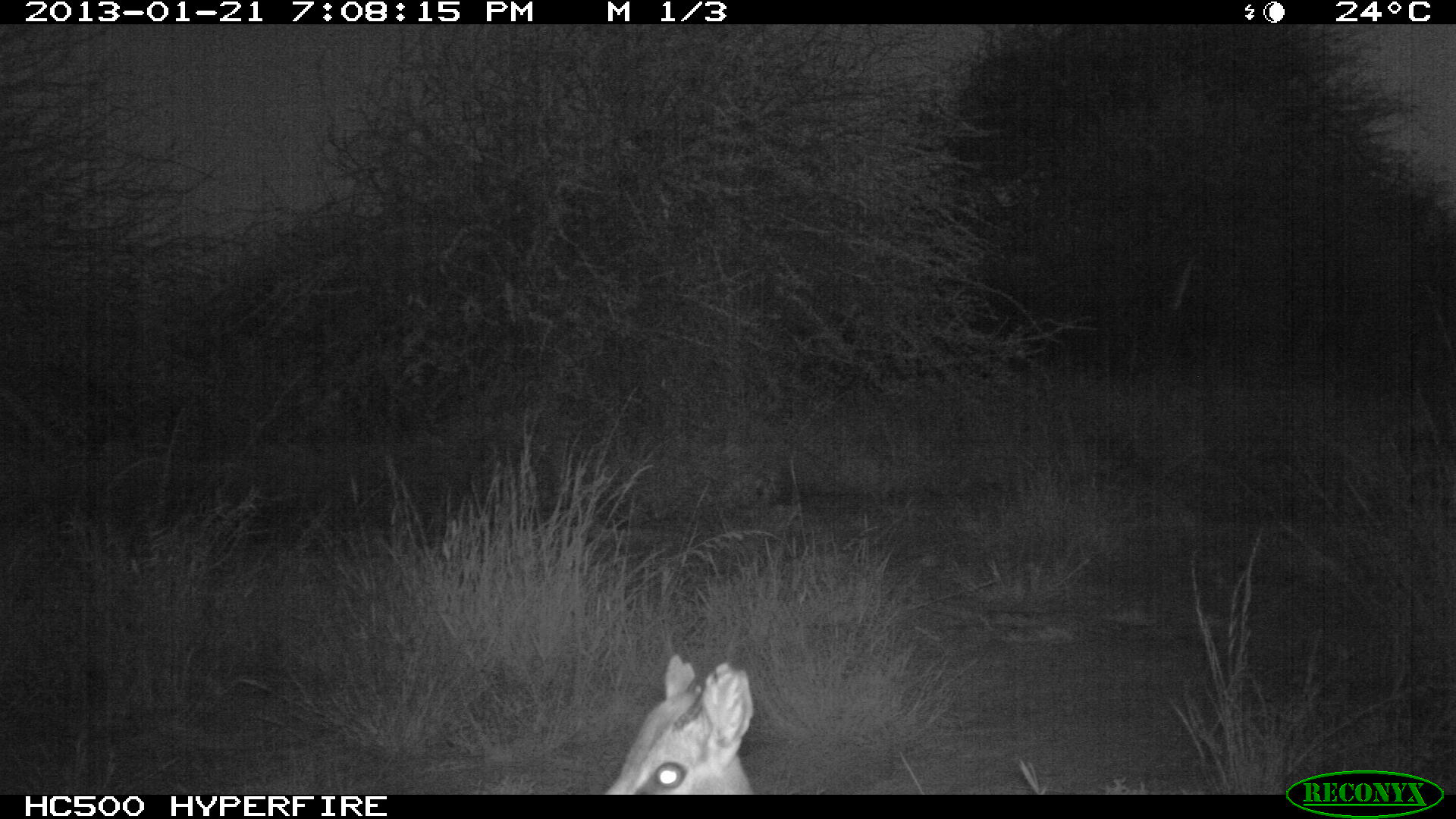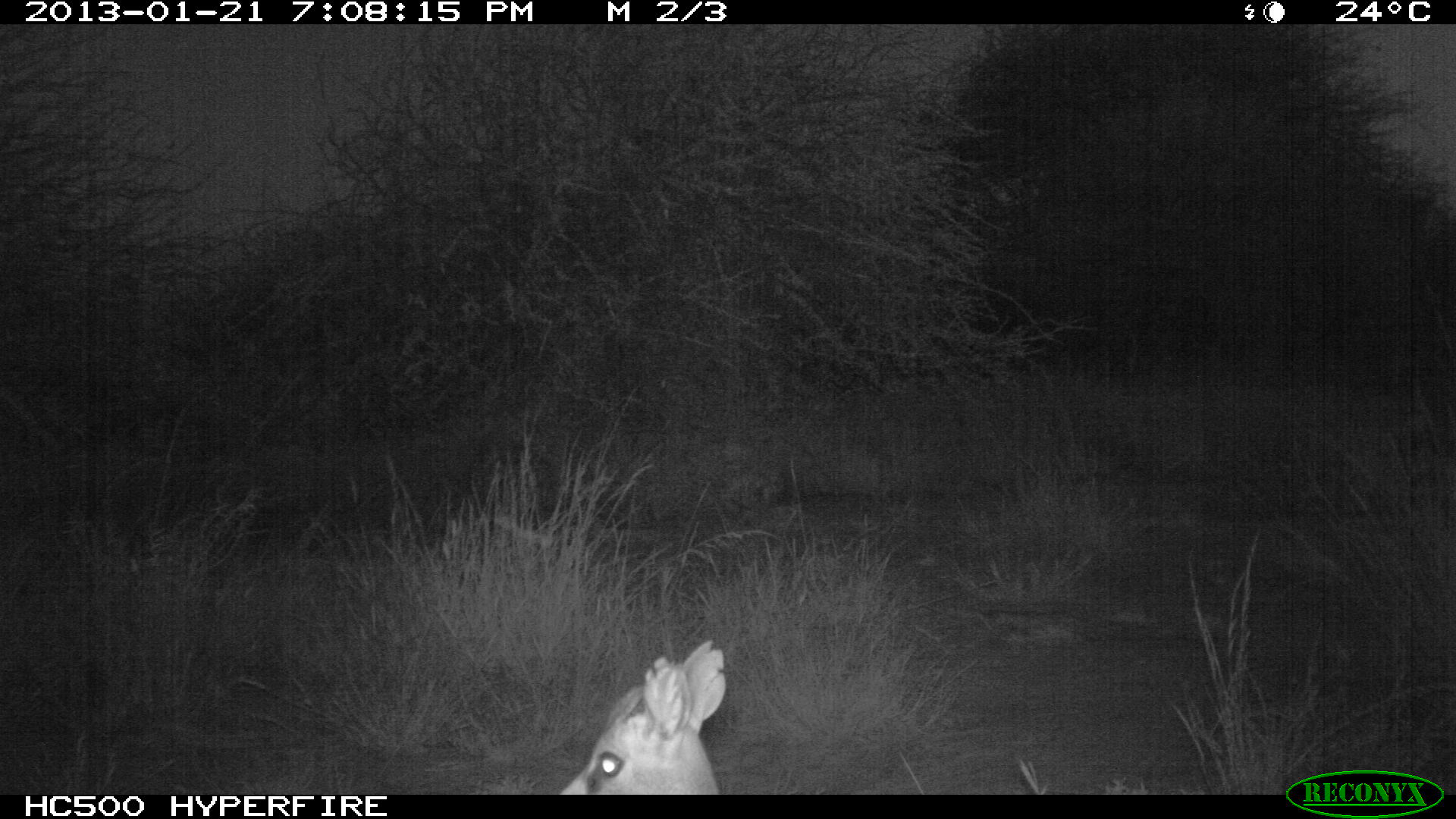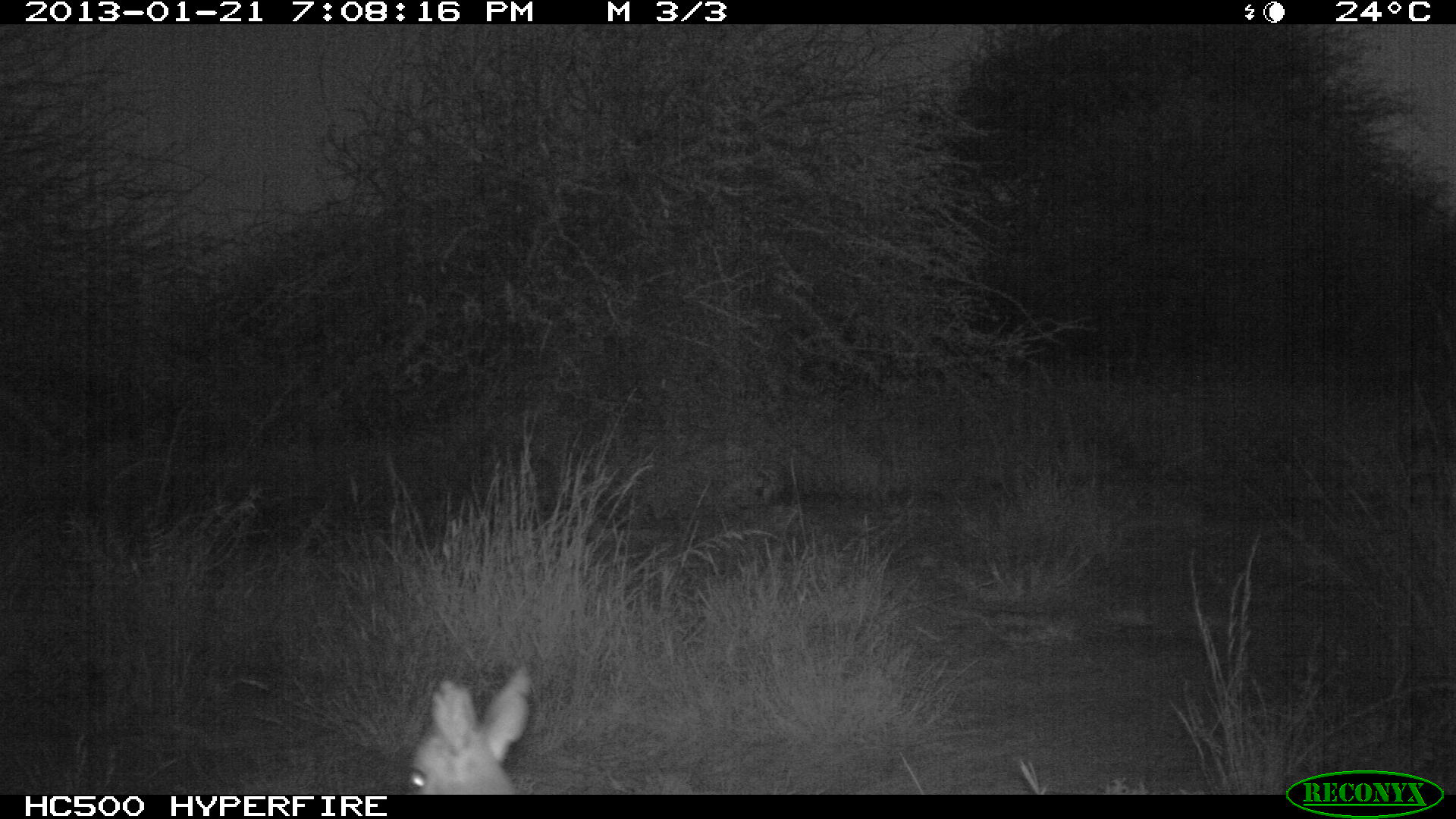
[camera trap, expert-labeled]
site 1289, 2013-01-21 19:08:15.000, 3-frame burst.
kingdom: Animalia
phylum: Chordata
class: Mammalia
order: Artiodactyla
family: Bovidae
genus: Madoqua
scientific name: Madoqua guentheri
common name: günther's dik-dik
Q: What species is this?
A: Madoqua guentheri (günther's dik-dik).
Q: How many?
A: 1.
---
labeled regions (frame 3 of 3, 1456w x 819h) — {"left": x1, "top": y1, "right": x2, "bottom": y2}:
madoqua guentheri: {"left": 396, "top": 663, "right": 532, "bottom": 789}